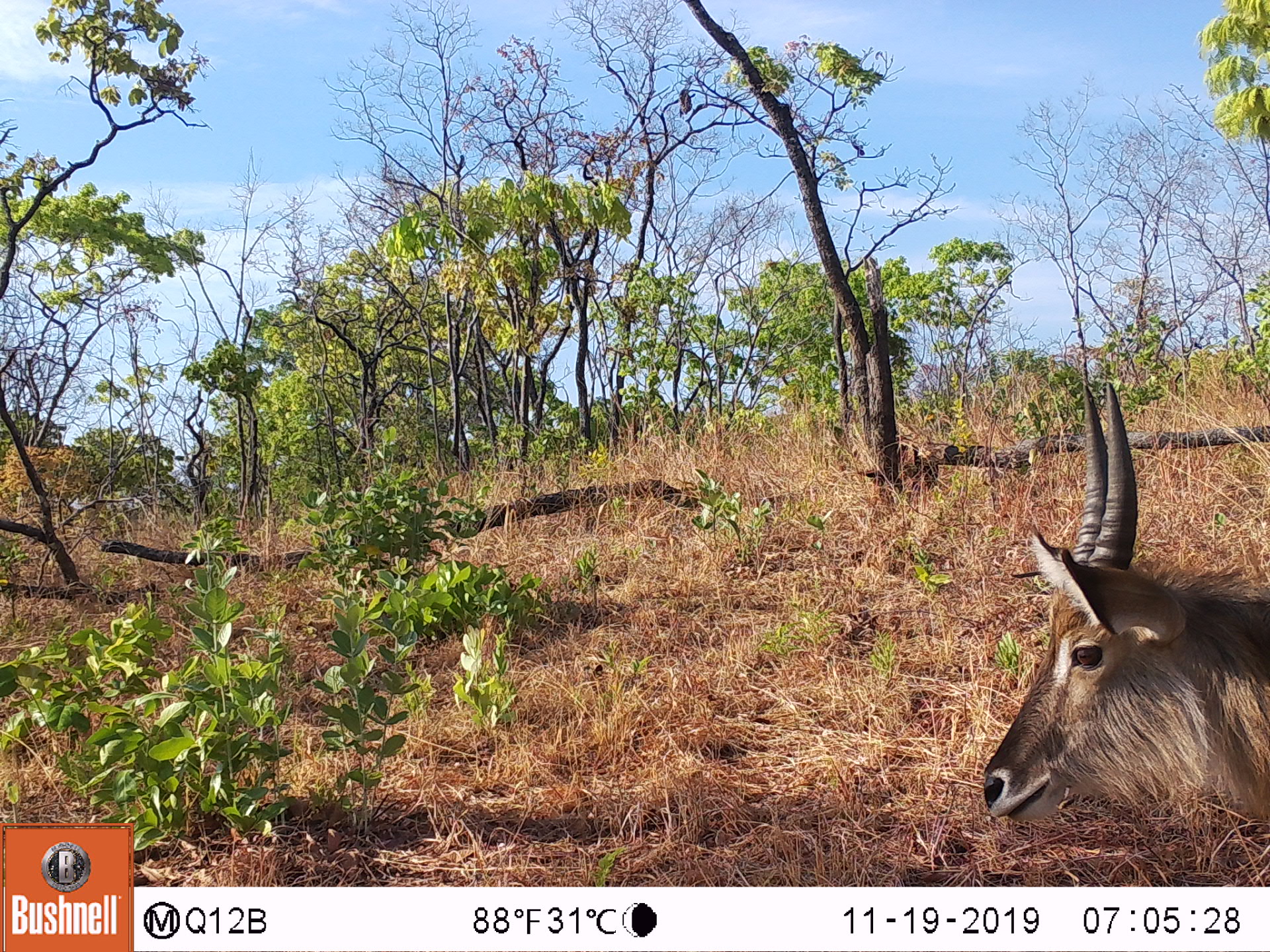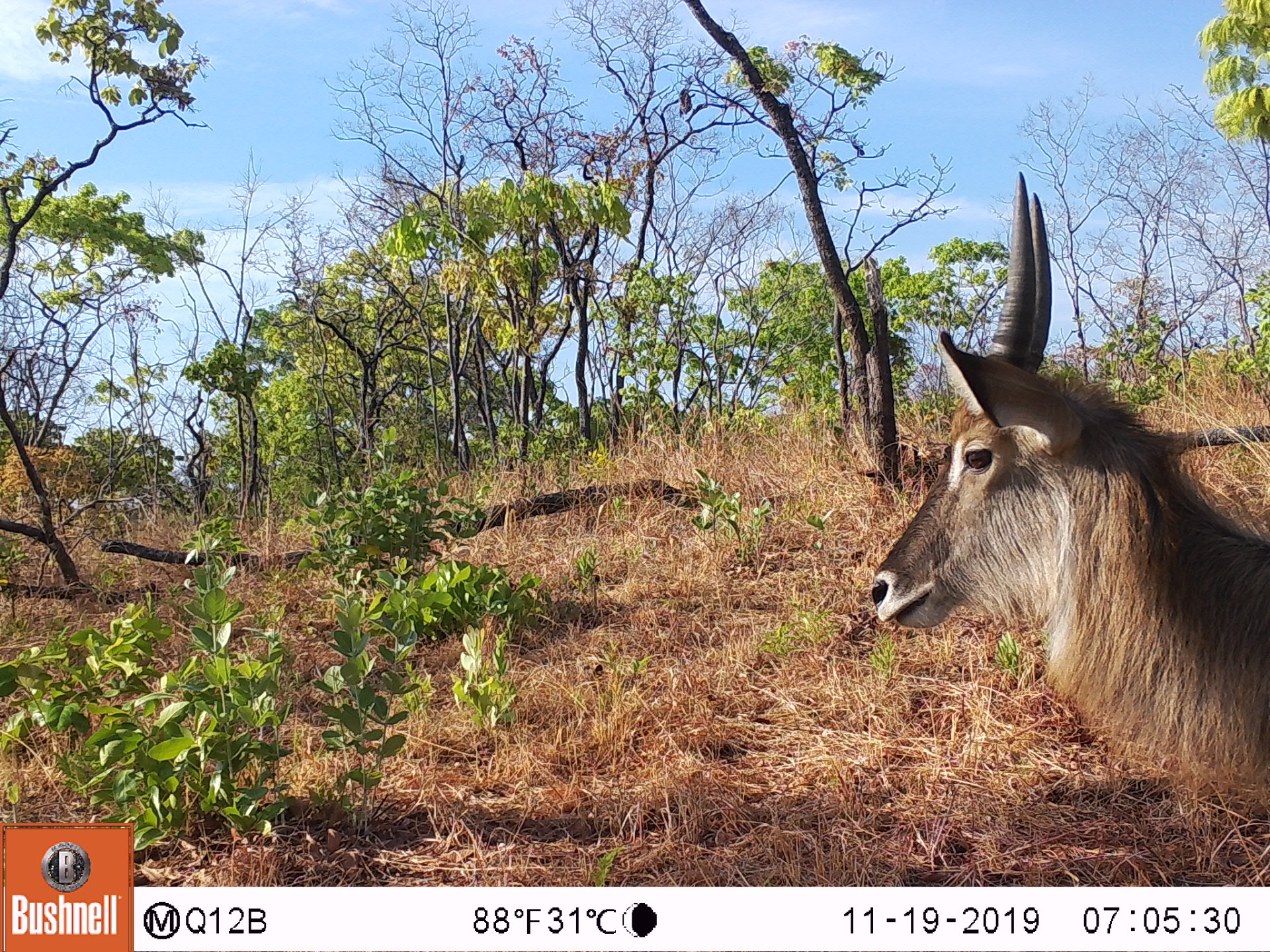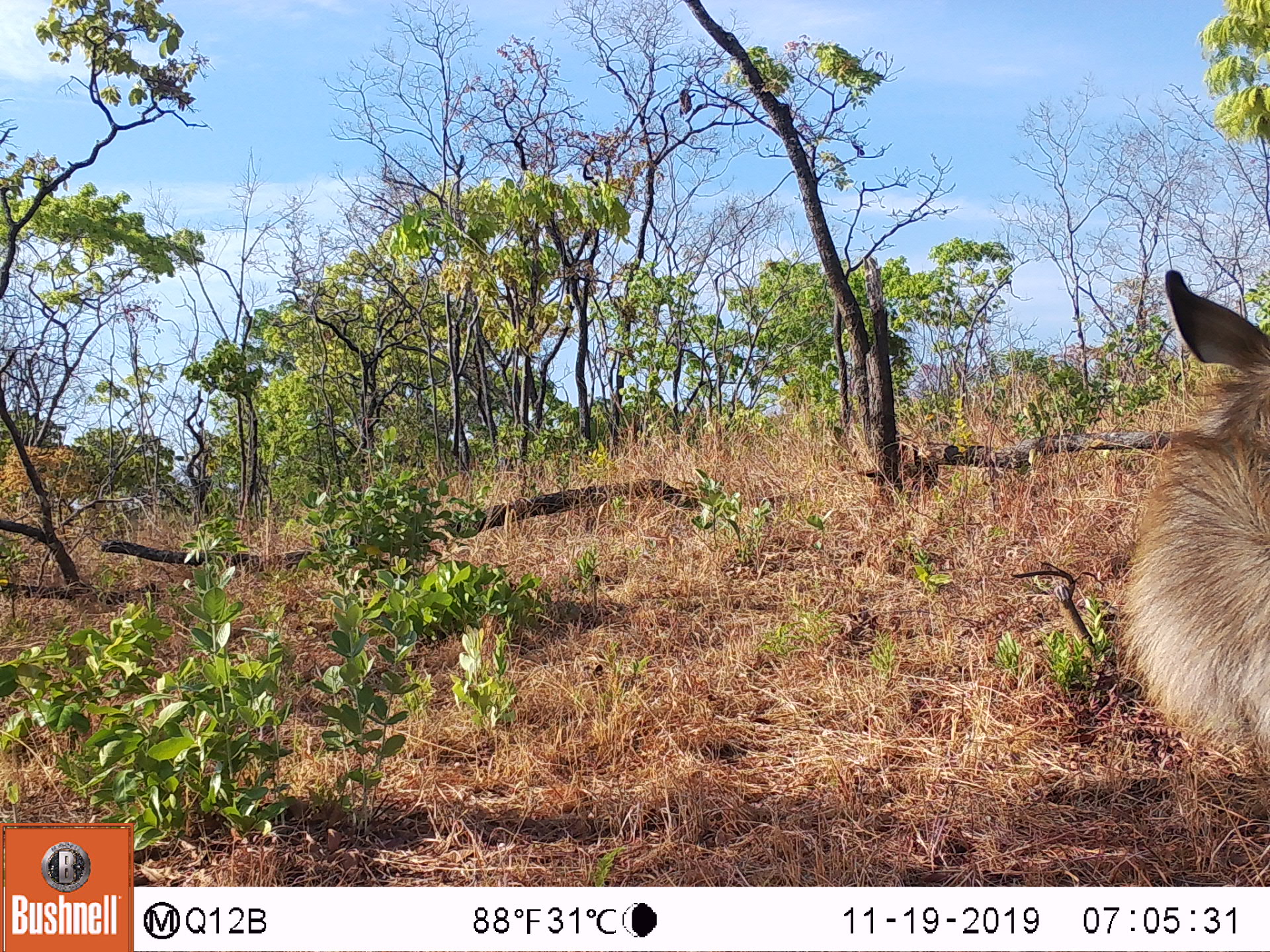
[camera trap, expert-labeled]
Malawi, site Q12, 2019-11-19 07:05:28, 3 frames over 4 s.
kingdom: Animalia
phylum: Chordata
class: Mammalia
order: Artiodactyla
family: Bovidae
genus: Kobus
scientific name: Kobus ellipsiprymnus ellipsiprymnus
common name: common waterbuck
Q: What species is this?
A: Common waterbuck (Kobus ellipsiprymnus ellipsiprymnus).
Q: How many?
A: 1.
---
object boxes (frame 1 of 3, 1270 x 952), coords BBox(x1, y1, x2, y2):
common waterbuck: BBox(973, 388, 1262, 824)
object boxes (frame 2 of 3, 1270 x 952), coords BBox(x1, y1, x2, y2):
common waterbuck: BBox(860, 176, 1265, 799)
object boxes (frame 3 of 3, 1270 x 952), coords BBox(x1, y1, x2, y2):
common waterbuck: BBox(1113, 262, 1266, 769)